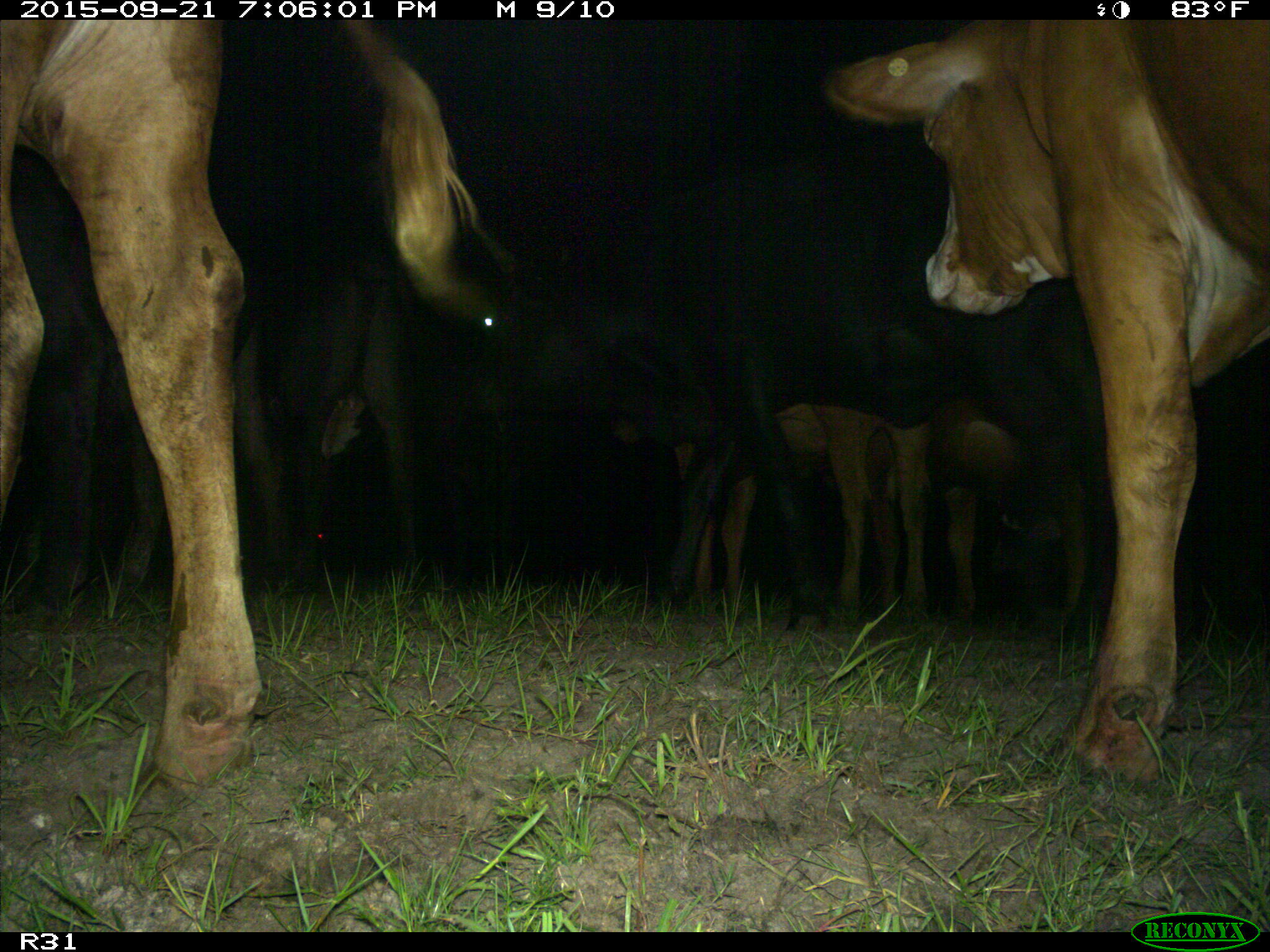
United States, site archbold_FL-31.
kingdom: Animalia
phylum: Chordata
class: Mammalia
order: Artiodactyla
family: Bovidae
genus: Bos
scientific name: Bos taurus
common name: domestic cow